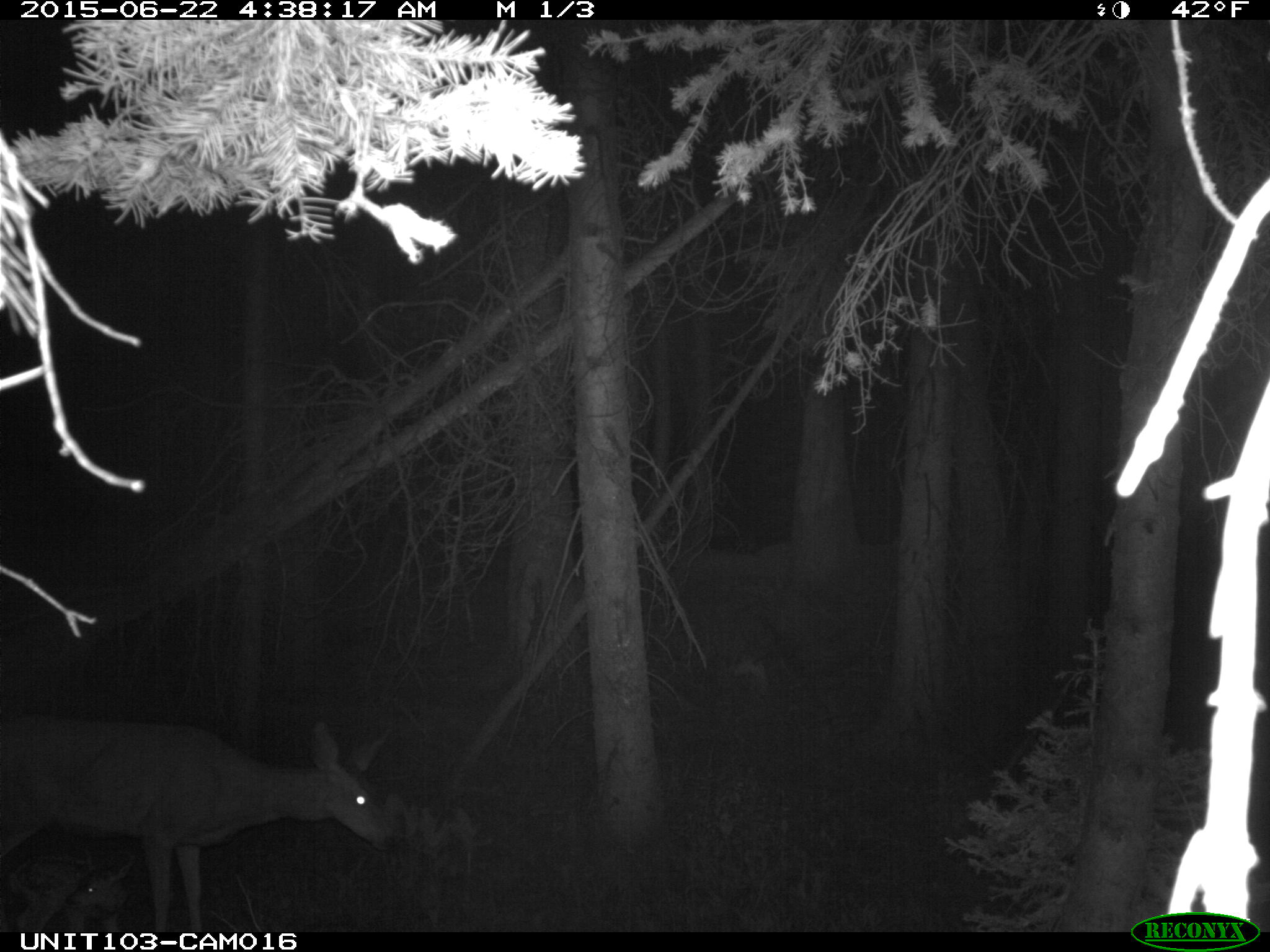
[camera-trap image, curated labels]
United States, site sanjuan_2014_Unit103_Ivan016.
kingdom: Animalia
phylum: Chordata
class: Mammalia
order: Artiodactyla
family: Cervidae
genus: Odocoileus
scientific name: Odocoileus hemionus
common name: mule deer